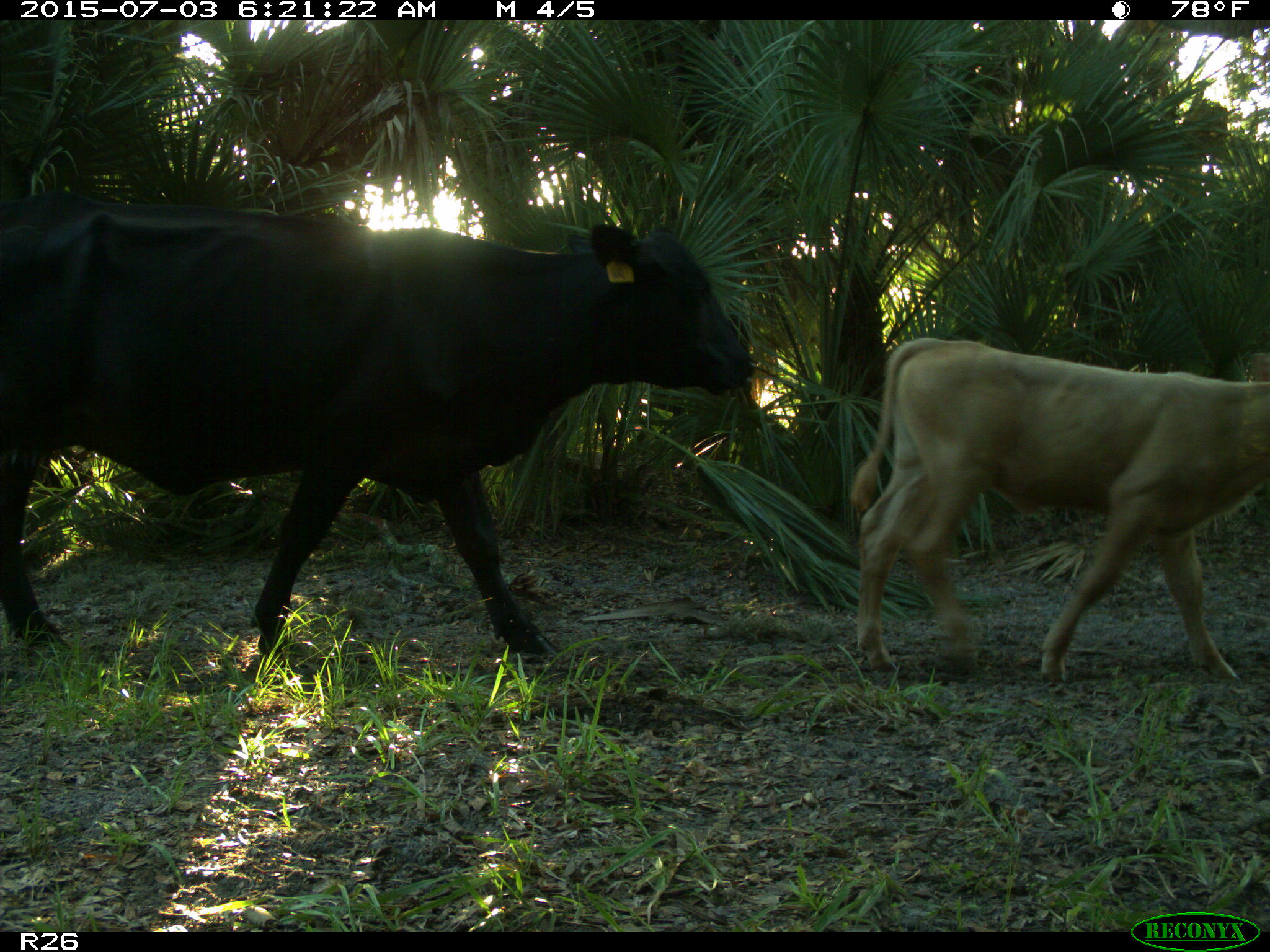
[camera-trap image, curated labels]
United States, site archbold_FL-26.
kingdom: Animalia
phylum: Chordata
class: Mammalia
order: Artiodactyla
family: Bovidae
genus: Bos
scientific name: Bos taurus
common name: domestic cow